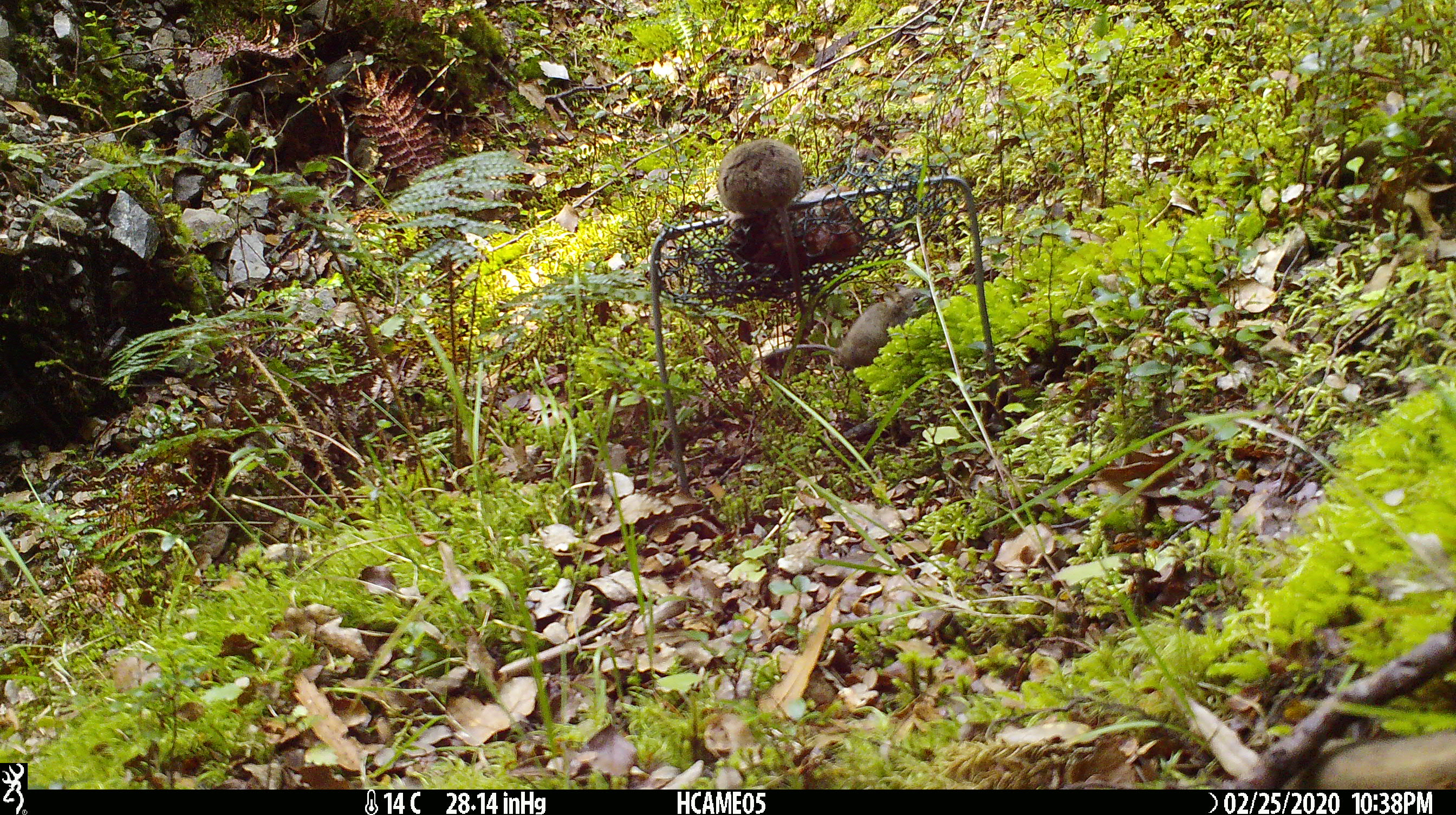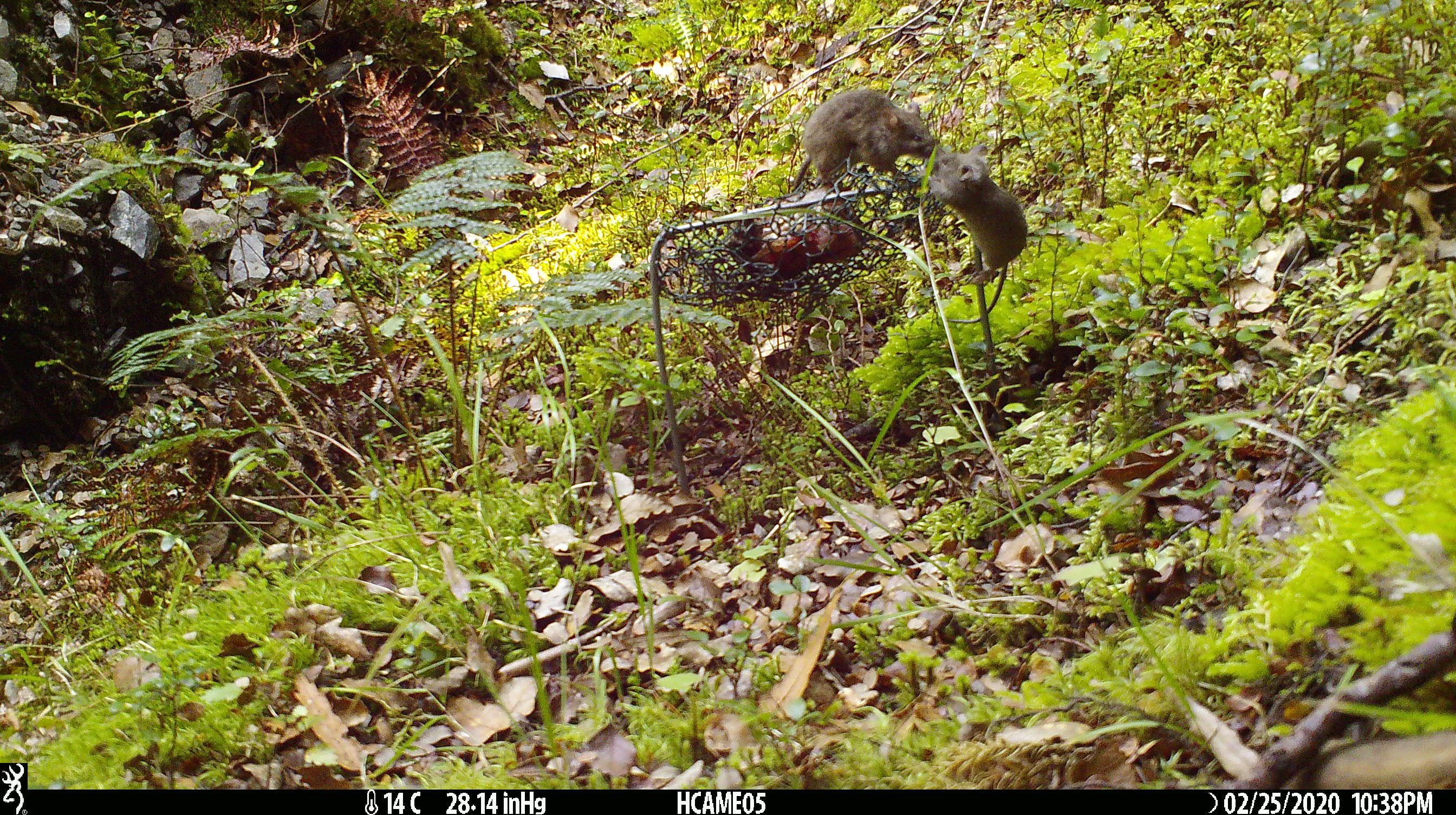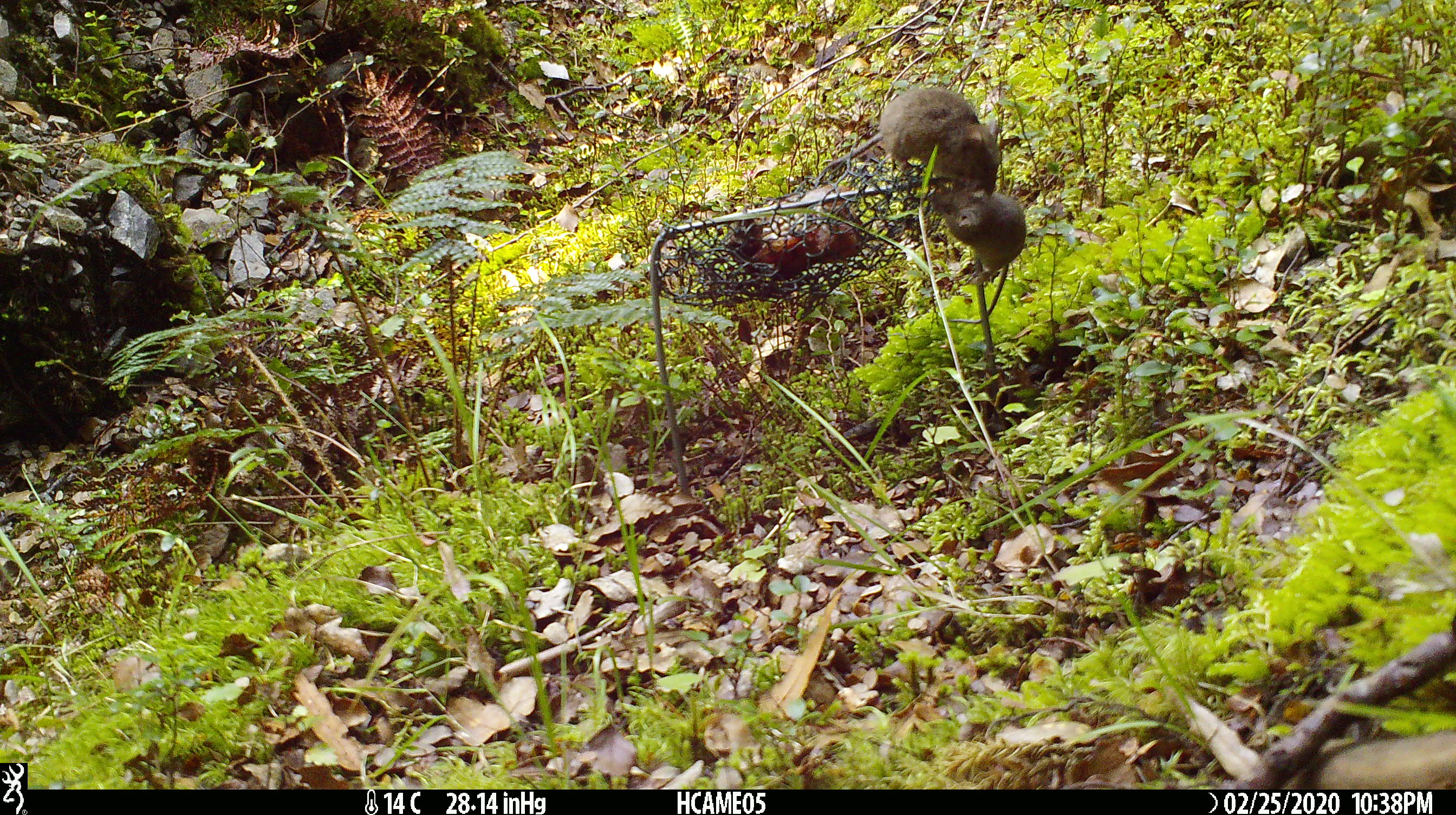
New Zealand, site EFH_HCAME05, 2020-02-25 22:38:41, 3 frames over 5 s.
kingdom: Animalia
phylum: Chordata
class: Mammalia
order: Rodentia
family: Muridae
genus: Mus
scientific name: Mus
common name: mouse